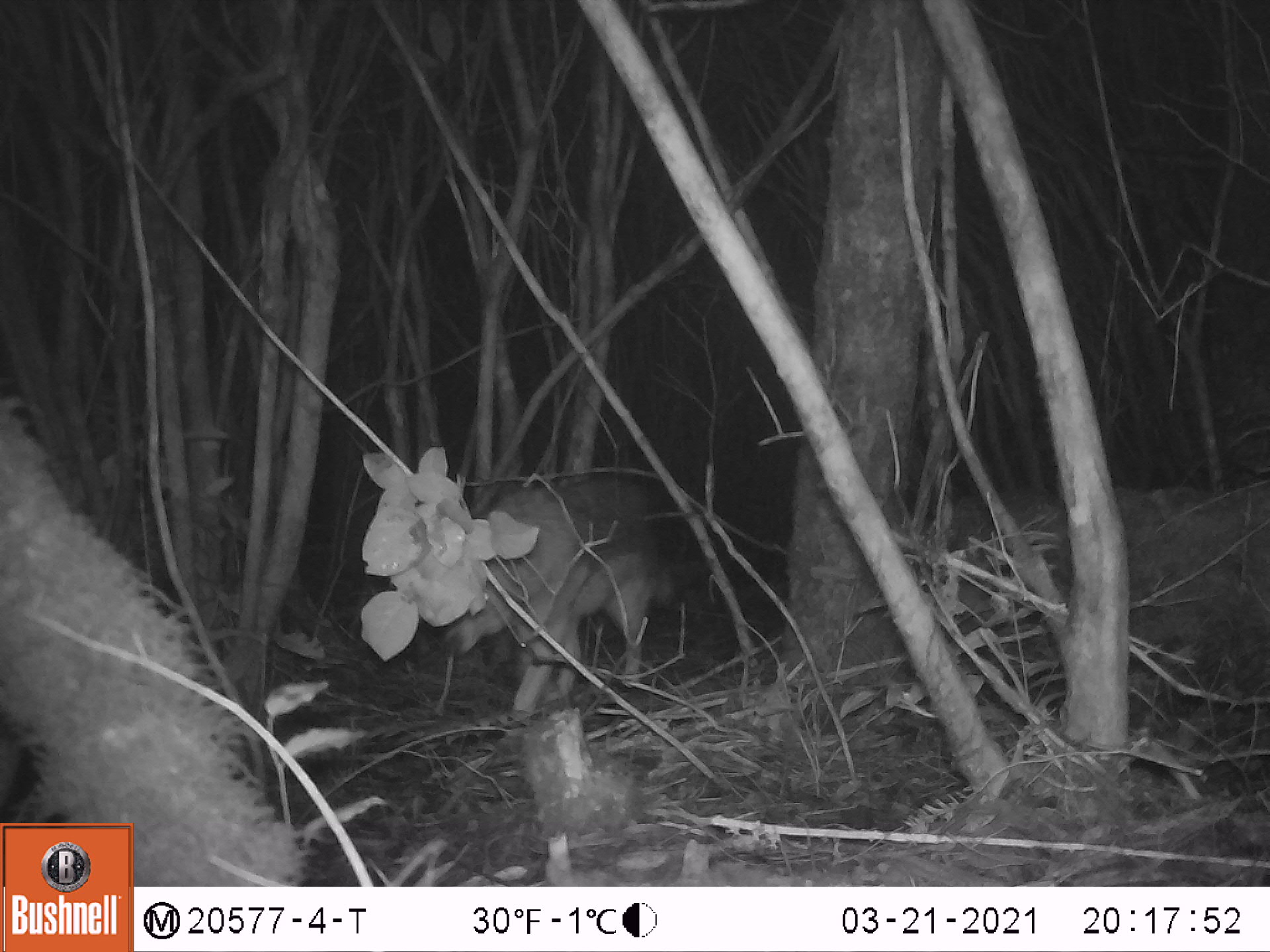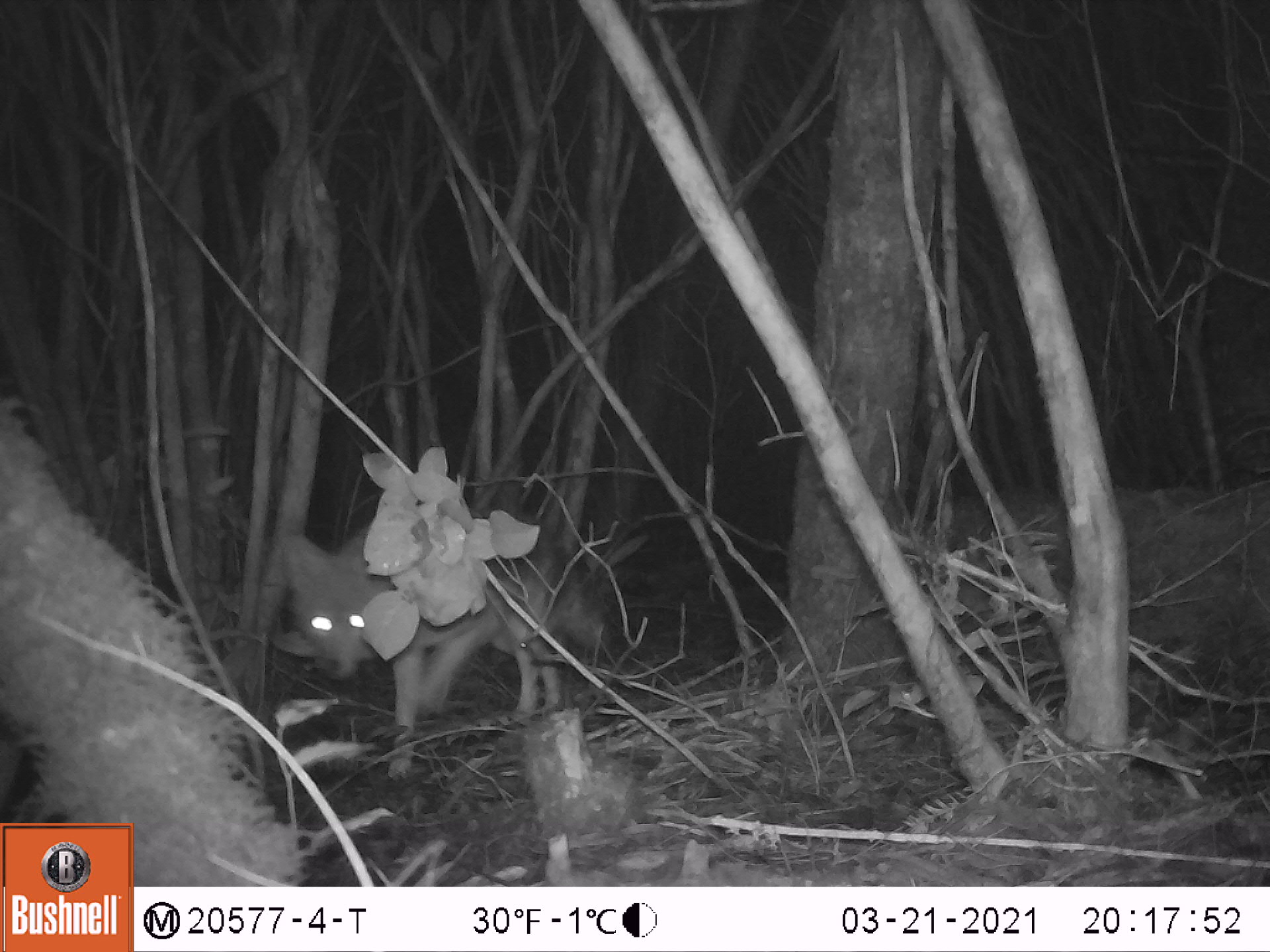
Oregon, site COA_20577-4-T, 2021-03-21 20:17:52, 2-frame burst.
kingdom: Animalia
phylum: Chordata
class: Mammalia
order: Carnivora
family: Canidae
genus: Canis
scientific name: Canis latrans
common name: coyote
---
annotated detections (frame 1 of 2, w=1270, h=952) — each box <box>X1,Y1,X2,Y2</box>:
coyote: <box>440,475,661,733</box>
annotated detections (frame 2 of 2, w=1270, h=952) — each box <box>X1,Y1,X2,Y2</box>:
coyote: <box>271,502,610,779</box>